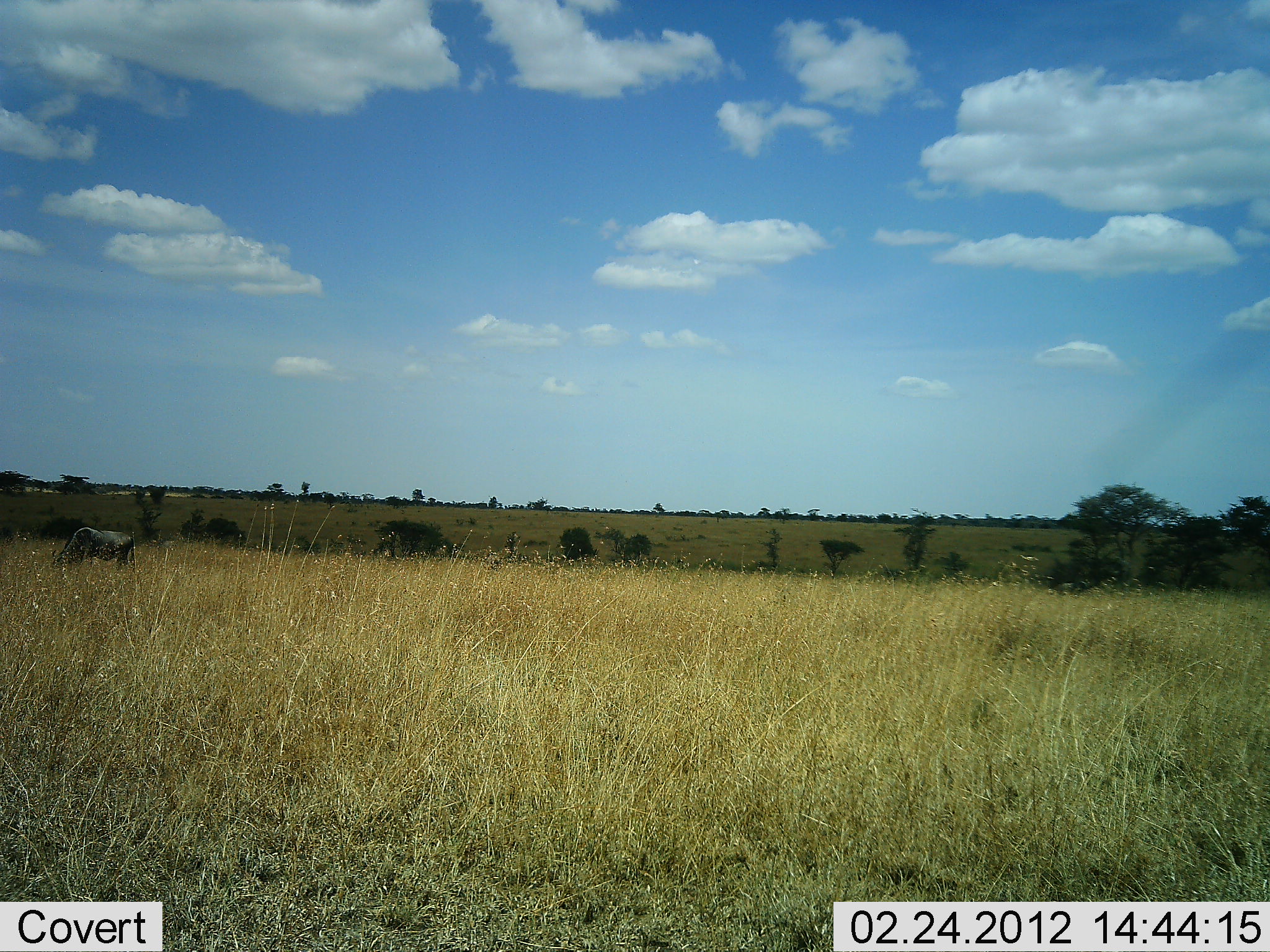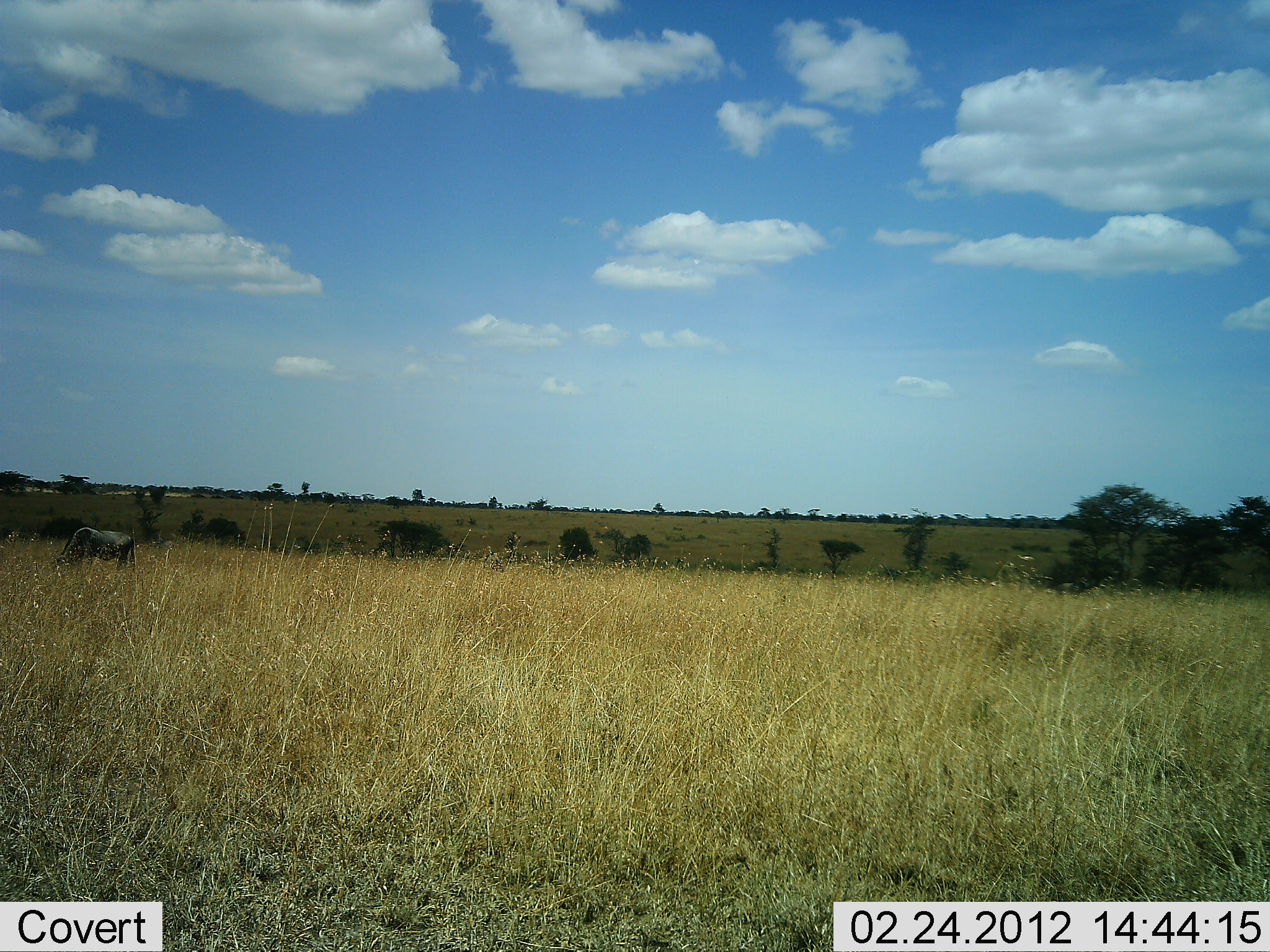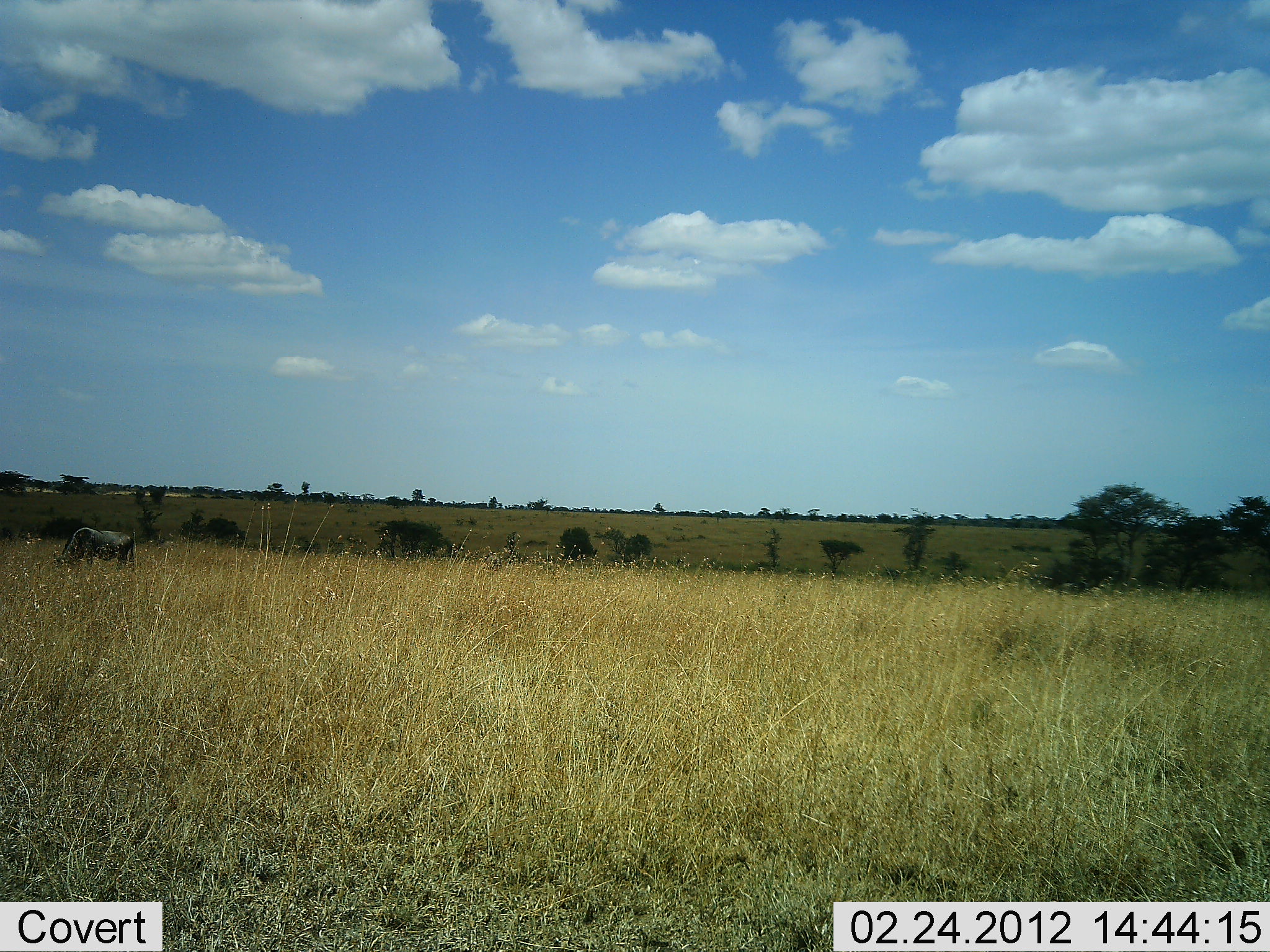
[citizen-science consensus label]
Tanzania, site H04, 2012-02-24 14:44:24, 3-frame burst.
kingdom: Animalia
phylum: Chordata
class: Mammalia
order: Artiodactyla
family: Bovidae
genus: Connochaetes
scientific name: Connochaetes taurinus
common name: blue wildebeest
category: wildebeest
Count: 1.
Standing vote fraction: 27%.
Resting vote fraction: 0%.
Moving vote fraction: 5%.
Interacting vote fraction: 0%.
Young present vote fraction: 0%.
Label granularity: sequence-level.